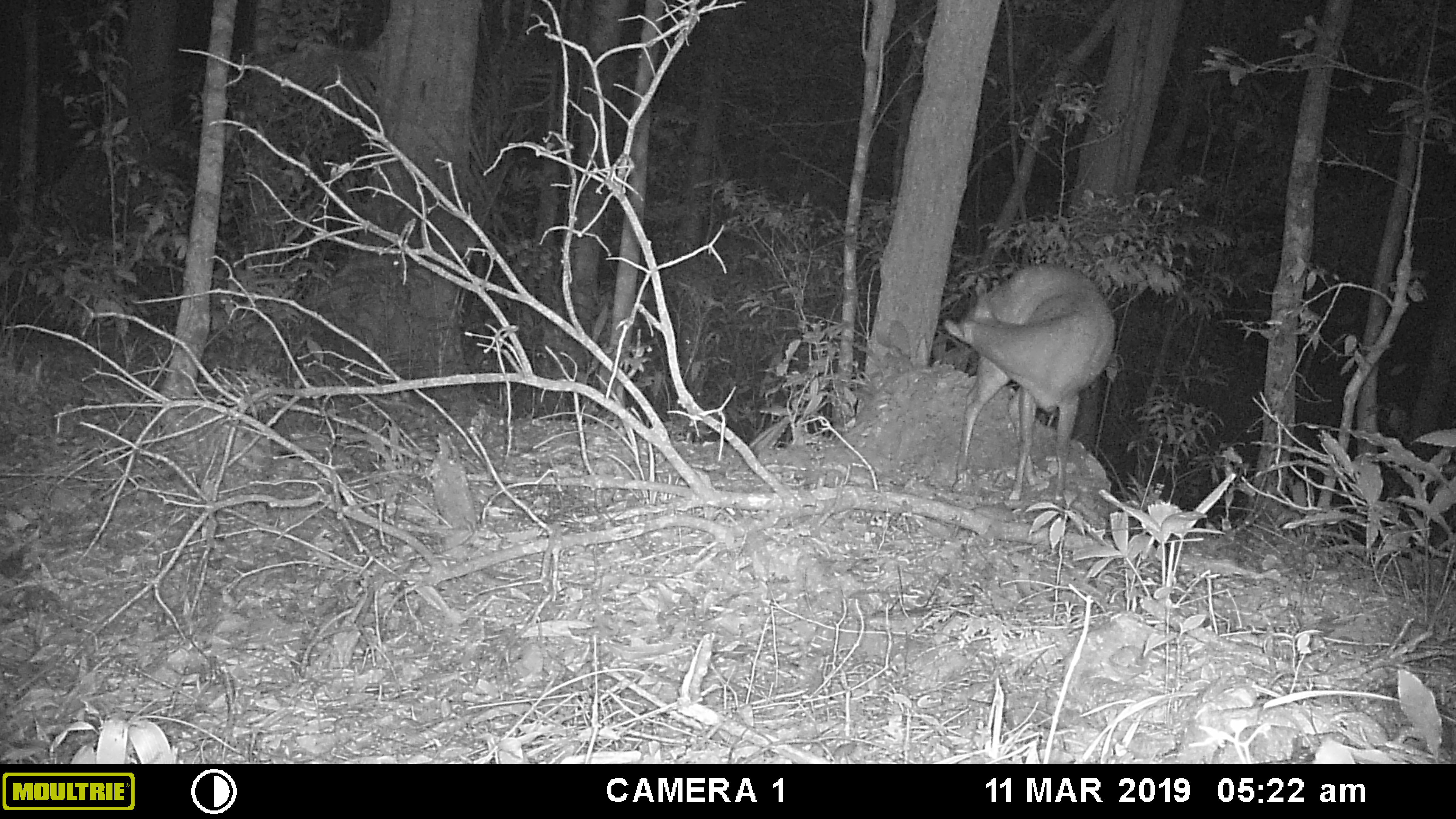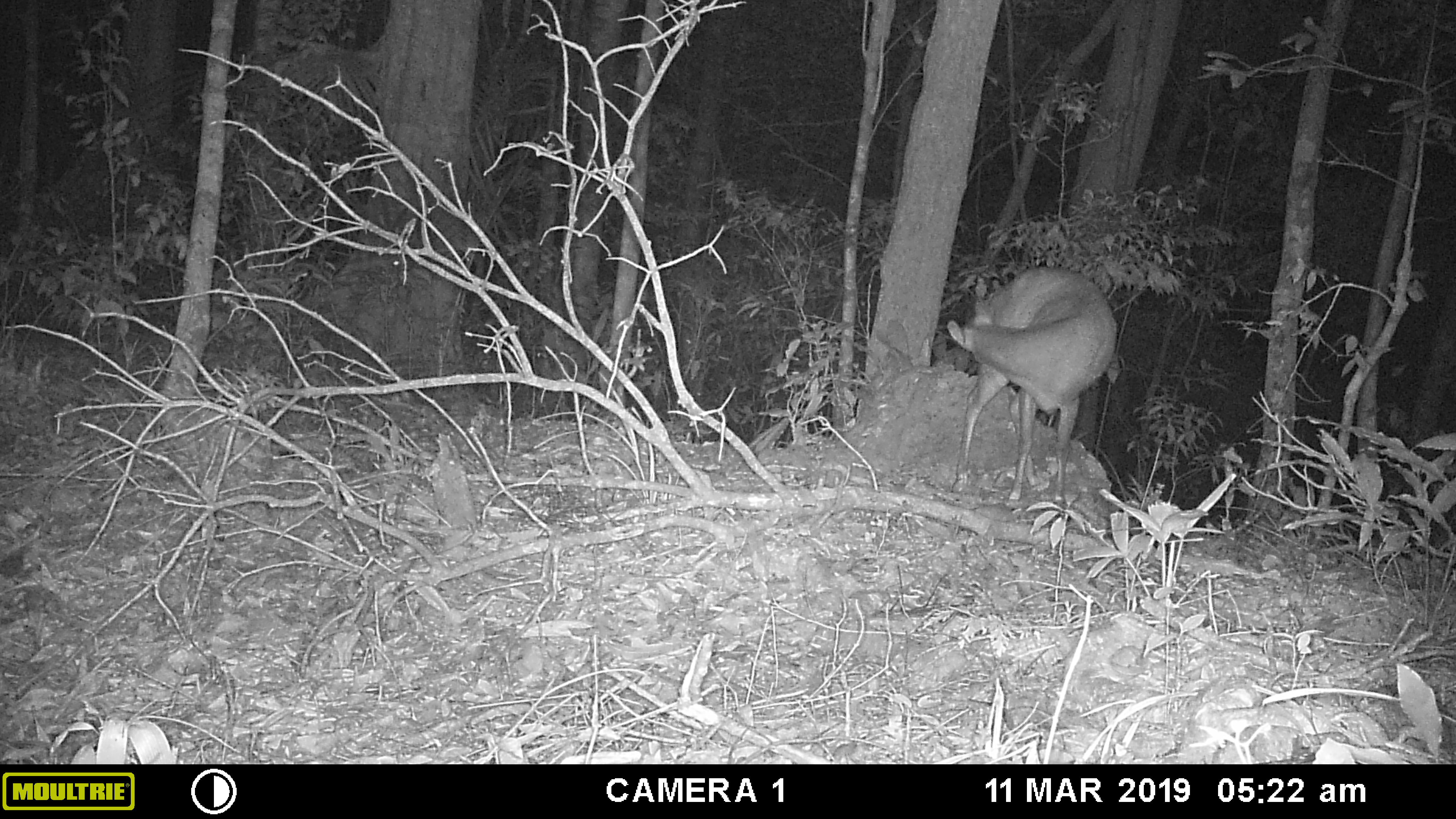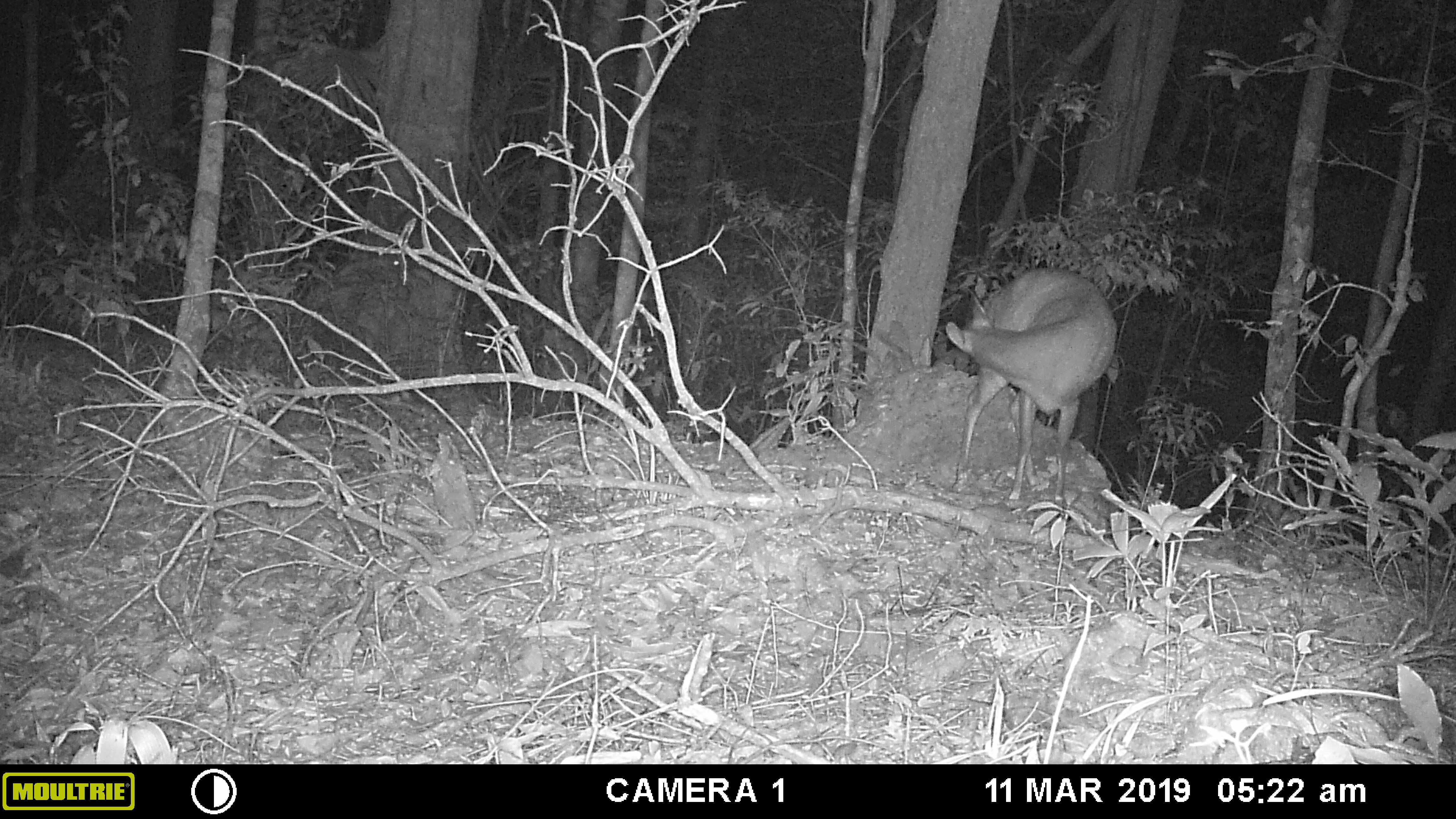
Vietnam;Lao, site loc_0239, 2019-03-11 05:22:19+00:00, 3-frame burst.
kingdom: Animalia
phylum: Chordata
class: Mammalia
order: Artiodactyla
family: Cervidae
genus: Muntiacus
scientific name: Muntiacus vuquangensis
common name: large-antlered muntjac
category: large antlered muntjac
Large antlered muntjac (large-antlered muntjac) (Muntiacus vuquangensis). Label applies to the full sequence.